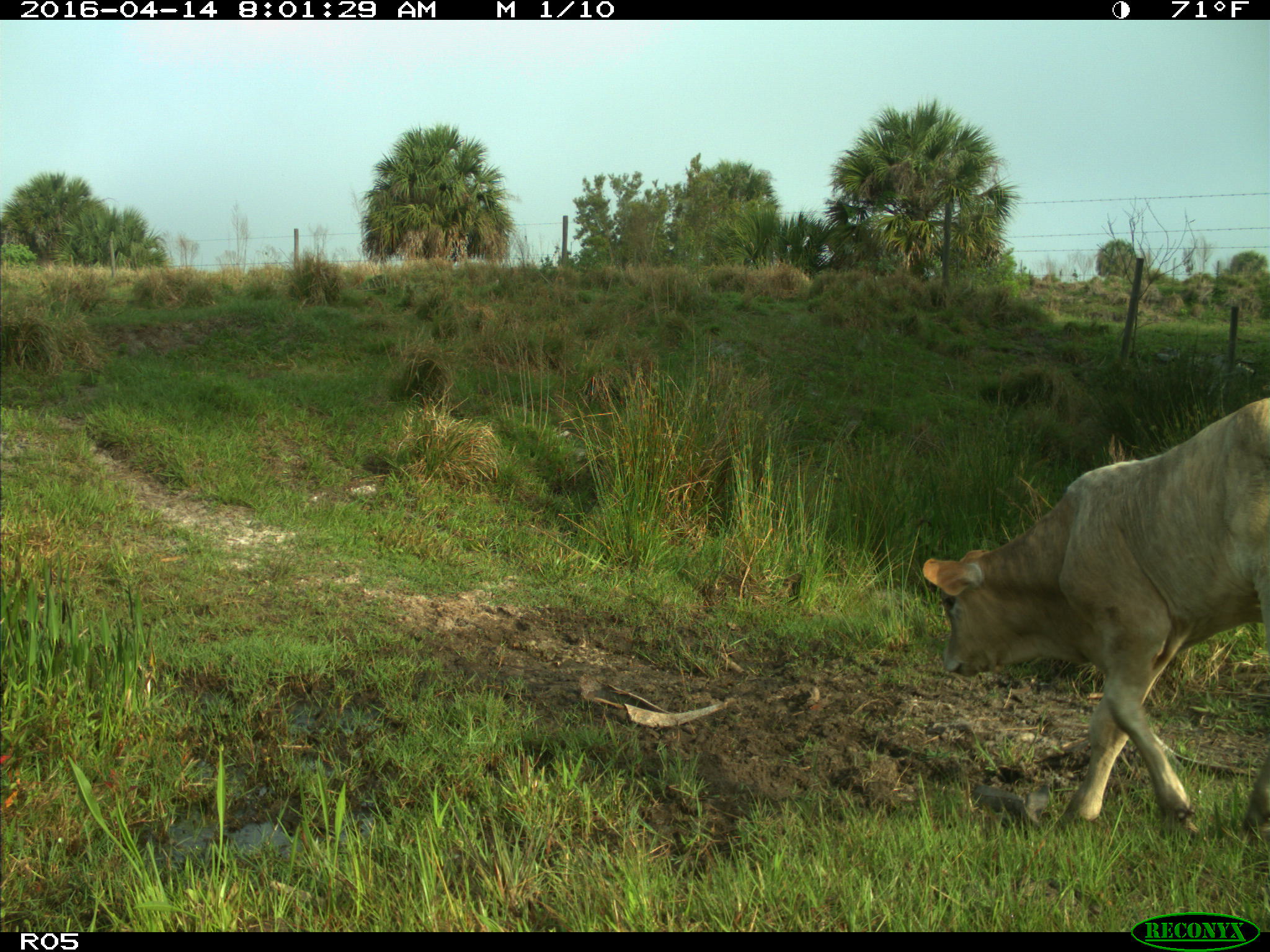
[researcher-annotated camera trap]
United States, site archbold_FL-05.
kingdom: Animalia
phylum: Chordata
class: Mammalia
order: Artiodactyla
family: Bovidae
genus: Bos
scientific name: Bos taurus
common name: domestic cow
Bos taurus (domestic cow).